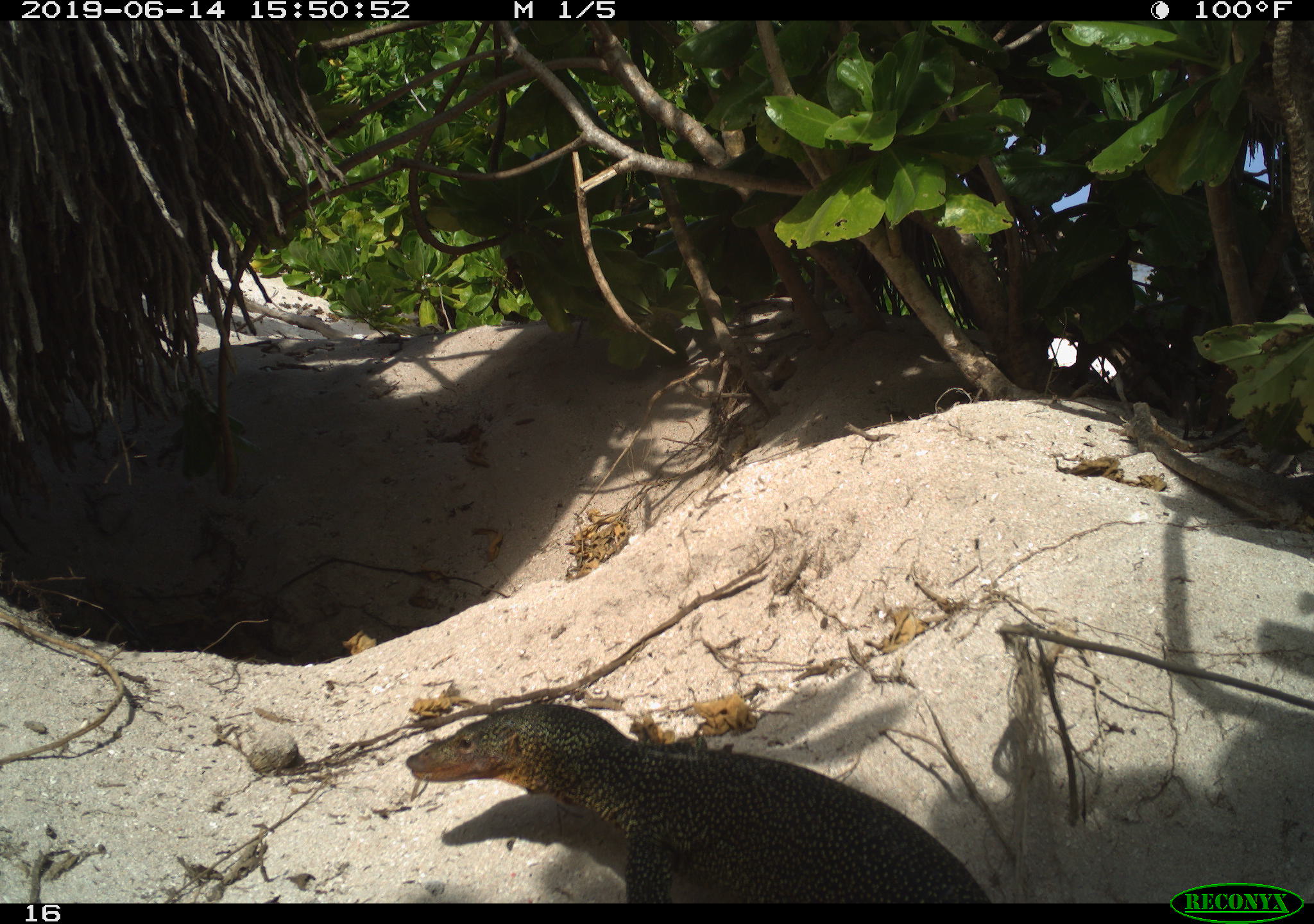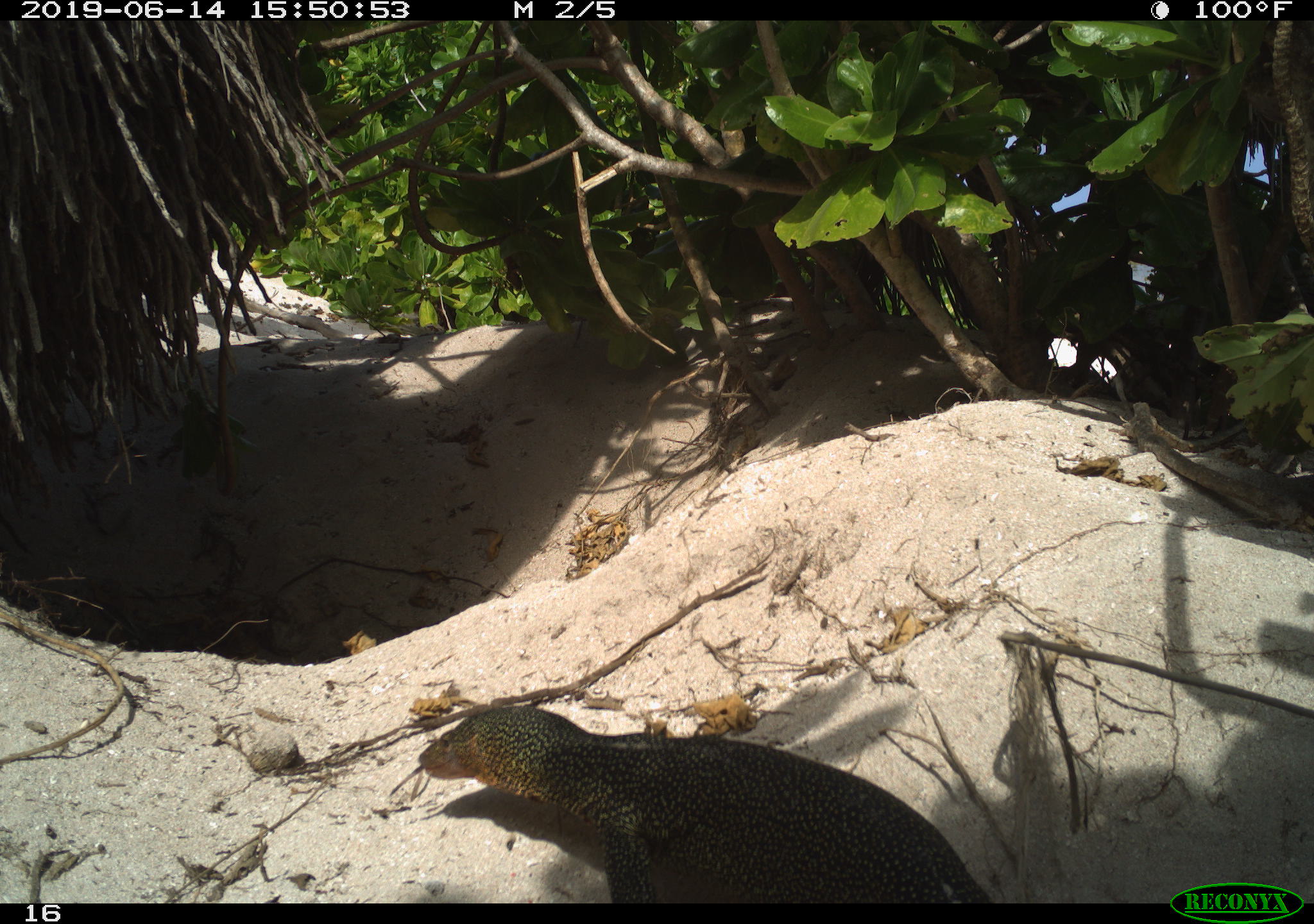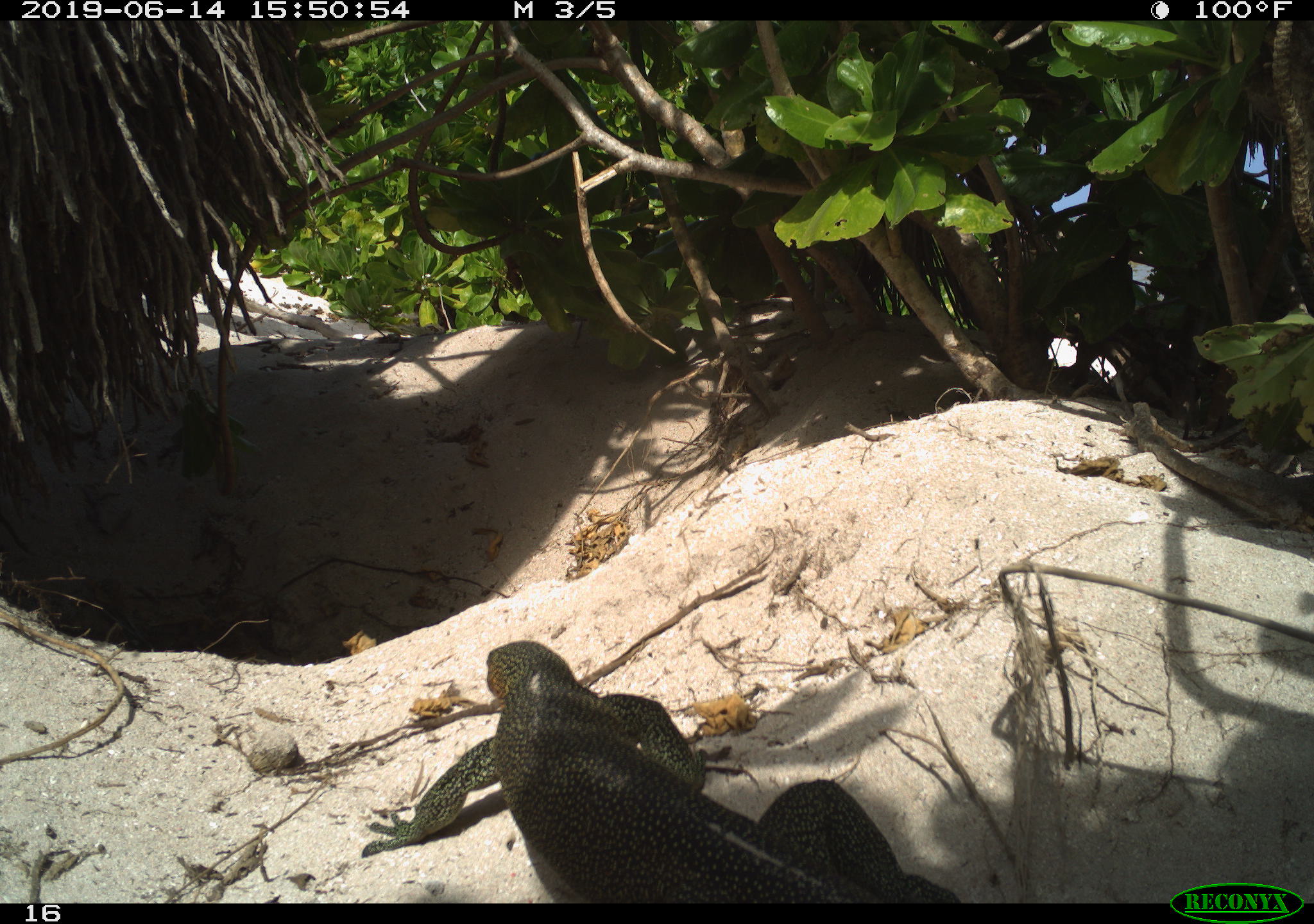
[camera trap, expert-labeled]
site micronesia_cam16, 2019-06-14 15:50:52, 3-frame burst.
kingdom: Animalia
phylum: Chordata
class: Reptilia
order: Squamata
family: Varanidae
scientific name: Varanidae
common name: monitor lizard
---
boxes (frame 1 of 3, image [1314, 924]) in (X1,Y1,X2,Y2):
monitor lizard: (404,690,1003,905)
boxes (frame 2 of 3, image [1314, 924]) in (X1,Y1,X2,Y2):
monitor lizard: (415,701,1009,905)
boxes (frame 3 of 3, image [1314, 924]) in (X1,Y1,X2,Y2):
monitor lizard: (364,640,937,902)